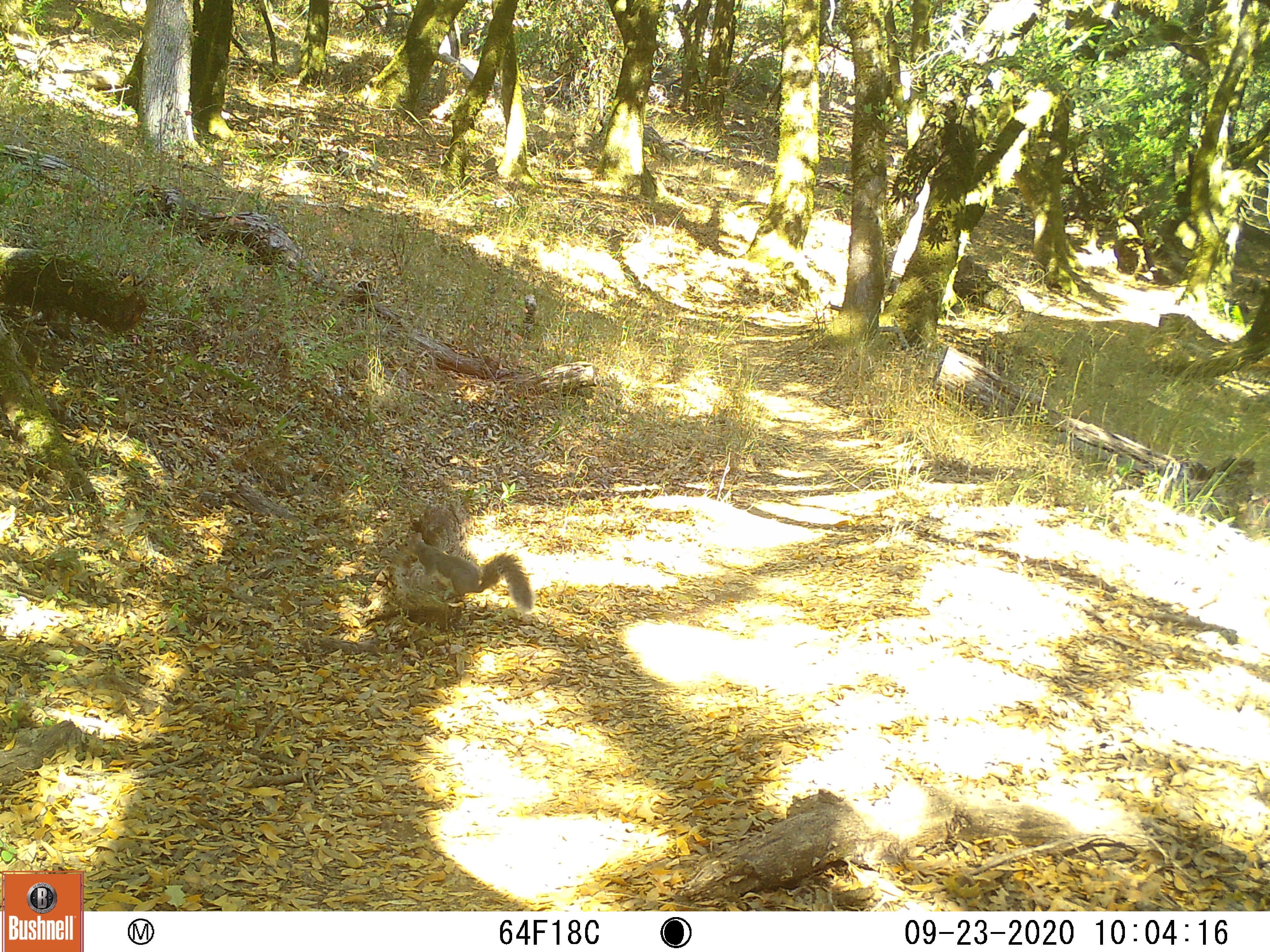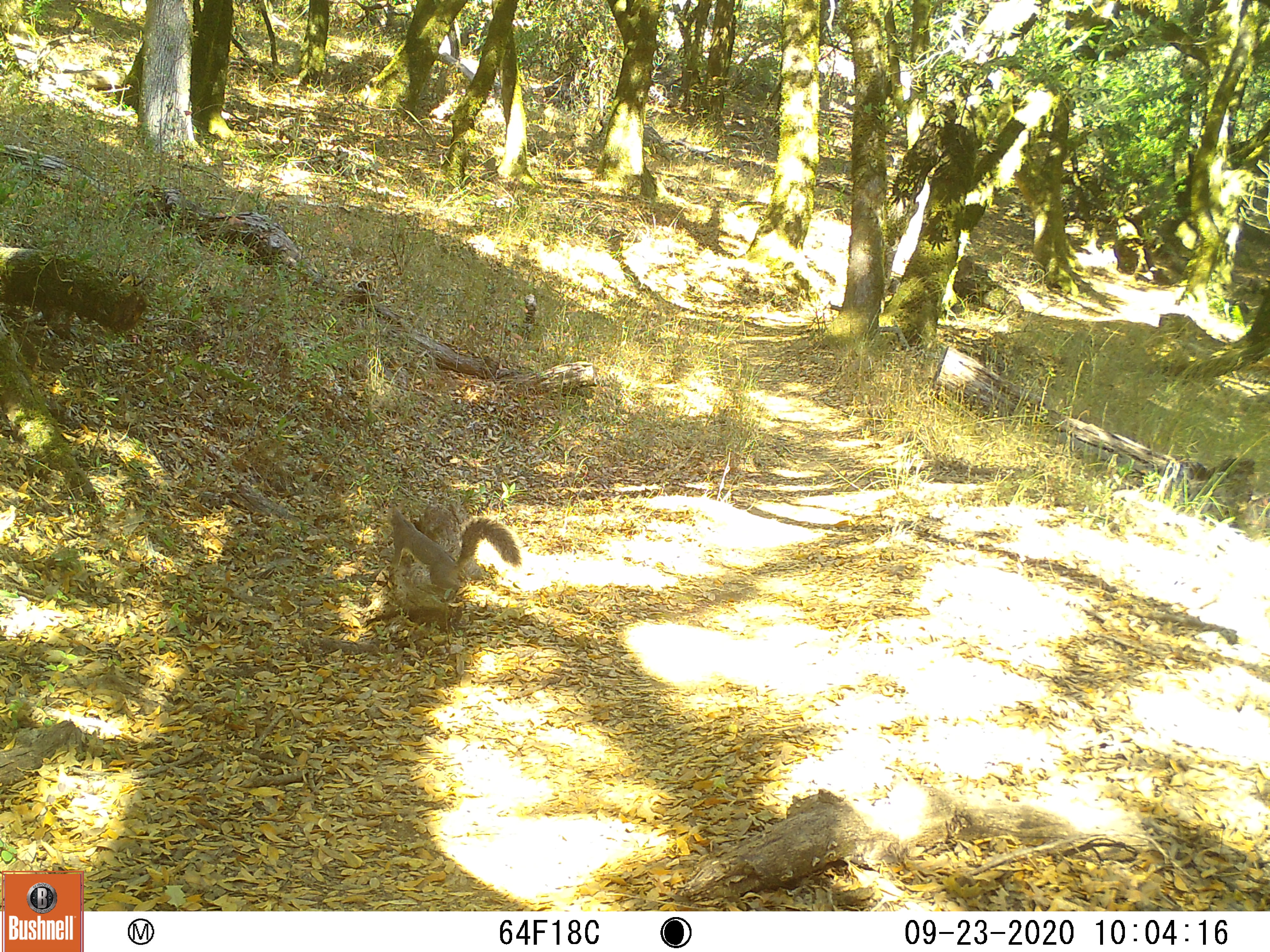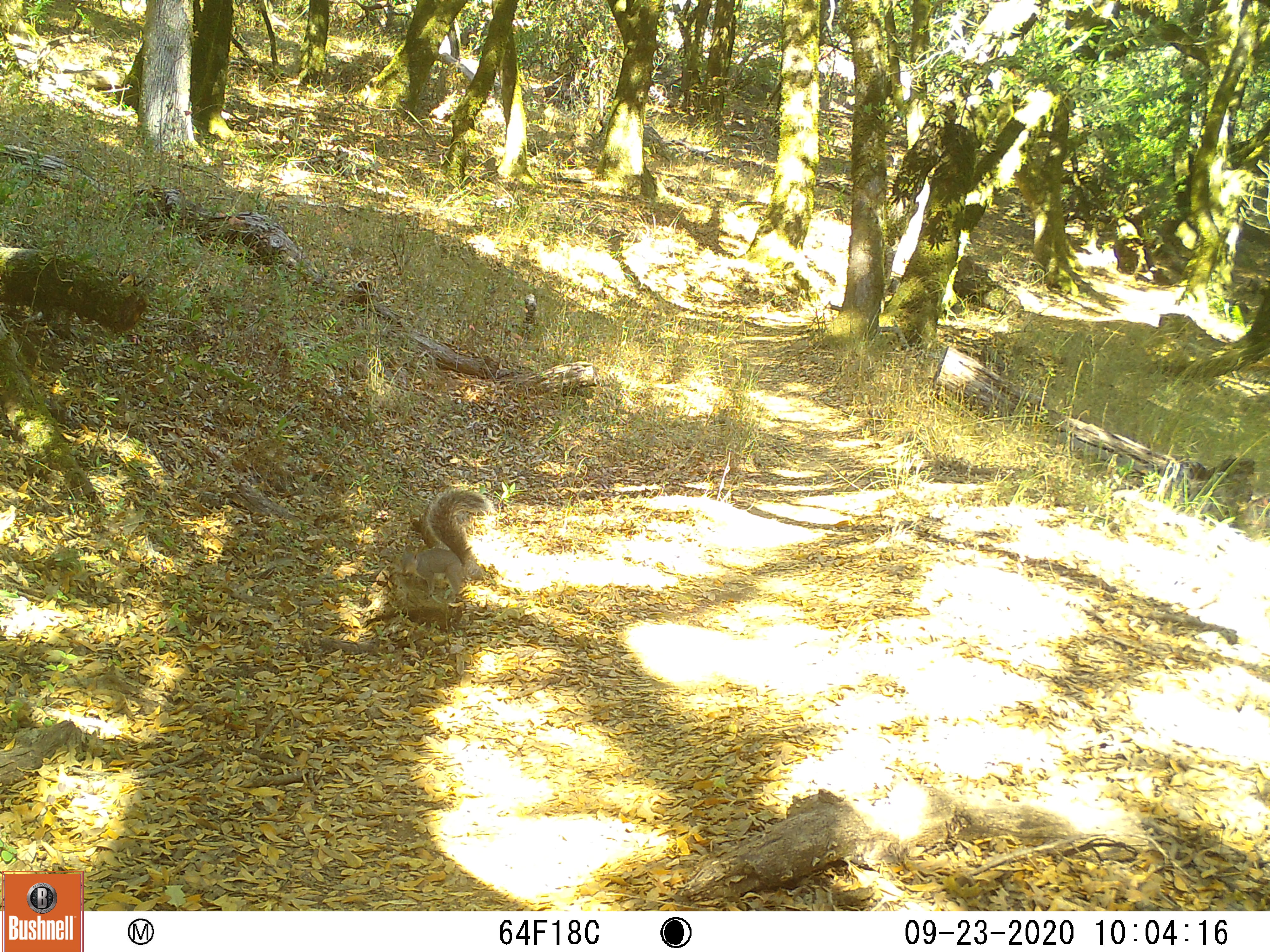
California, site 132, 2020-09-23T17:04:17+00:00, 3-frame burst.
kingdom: Animalia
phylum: Chordata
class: Mammalia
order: Rodentia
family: Sciuridae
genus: Sciurus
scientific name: Sciurus griseus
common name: western gray squirrel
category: western grey squirrel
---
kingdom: Animalia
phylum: Chordata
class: Mammalia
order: Rodentia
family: Sciuridae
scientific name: Sciuridae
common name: squirrel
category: unknown squirrel